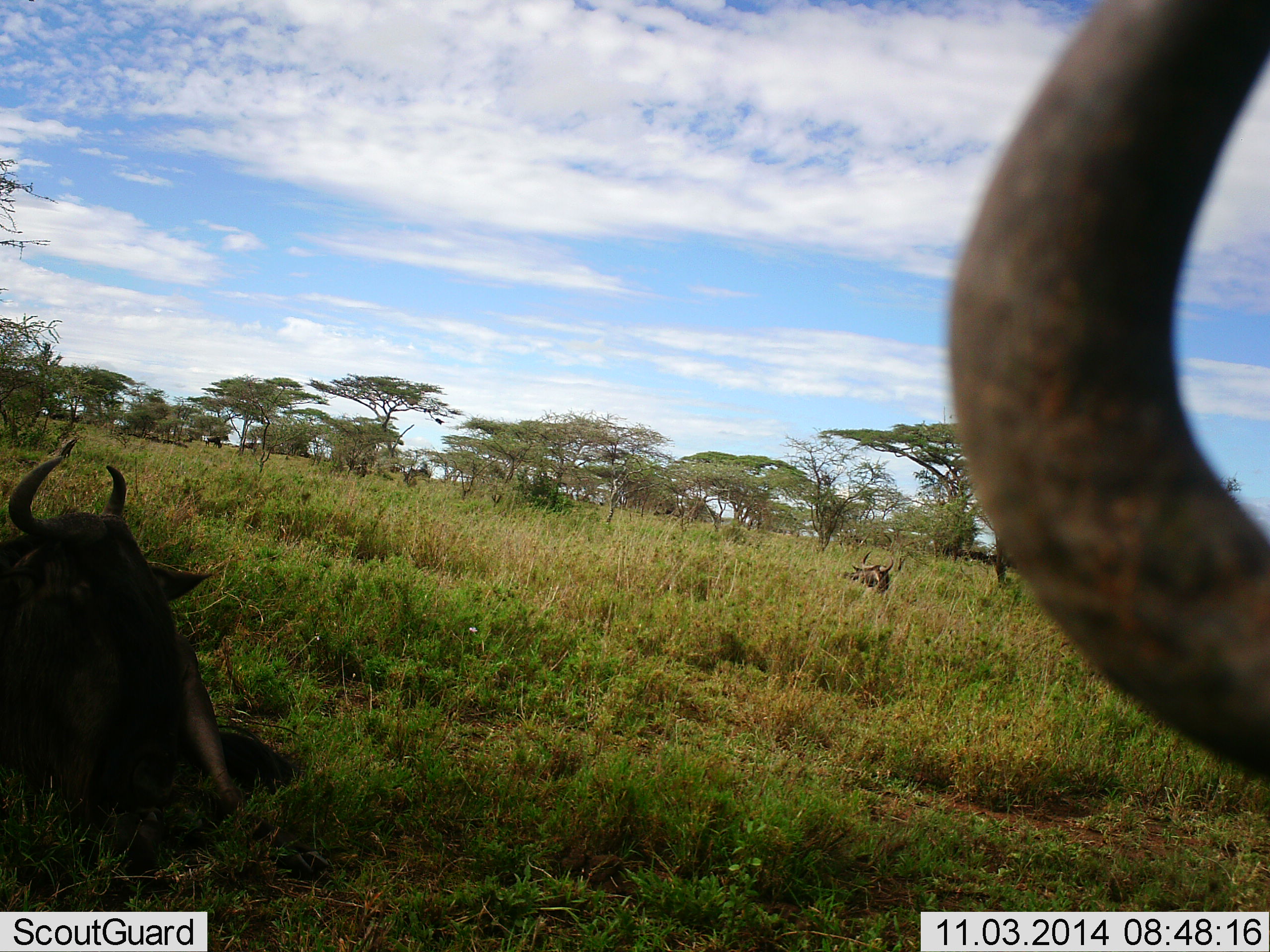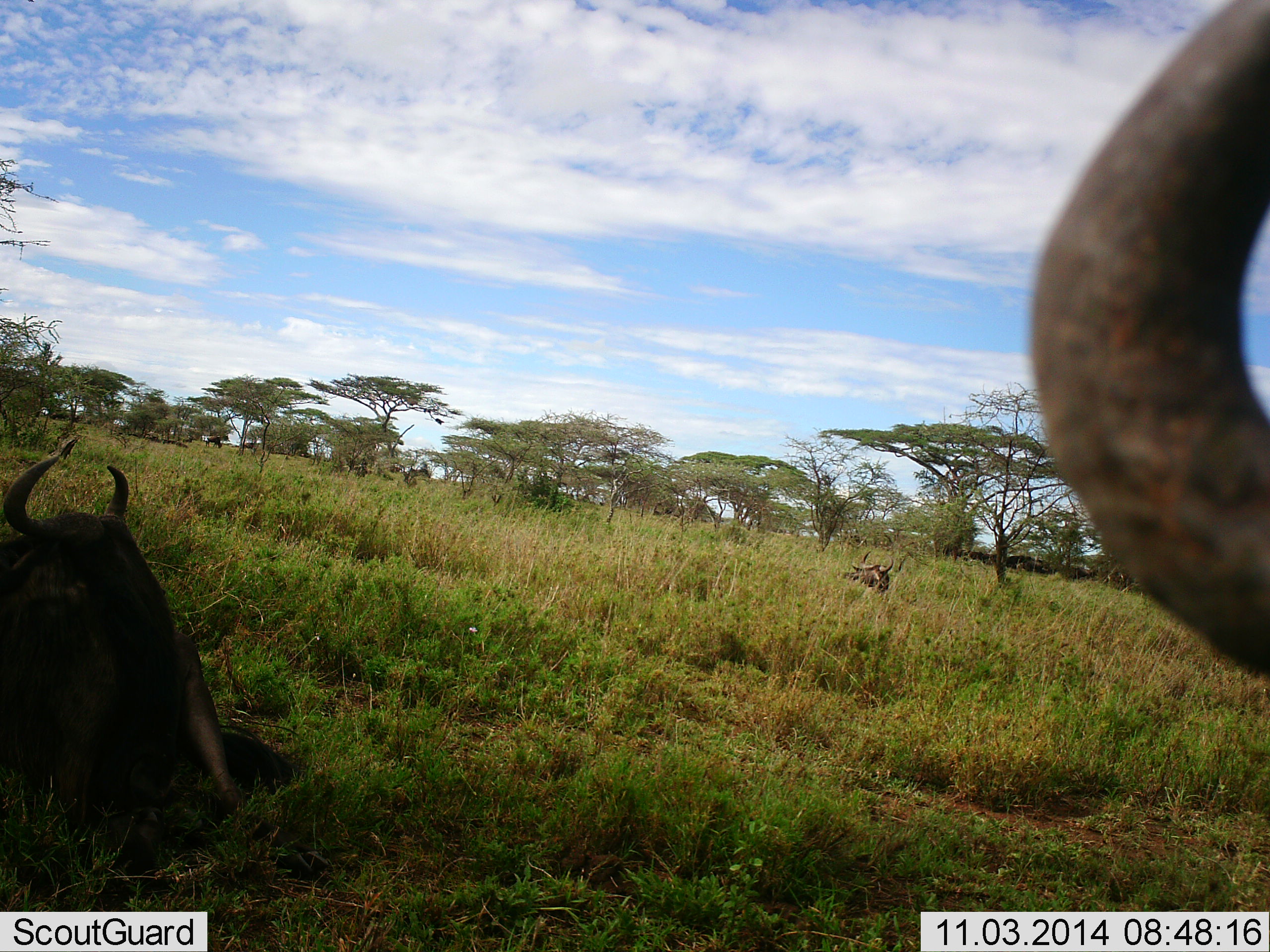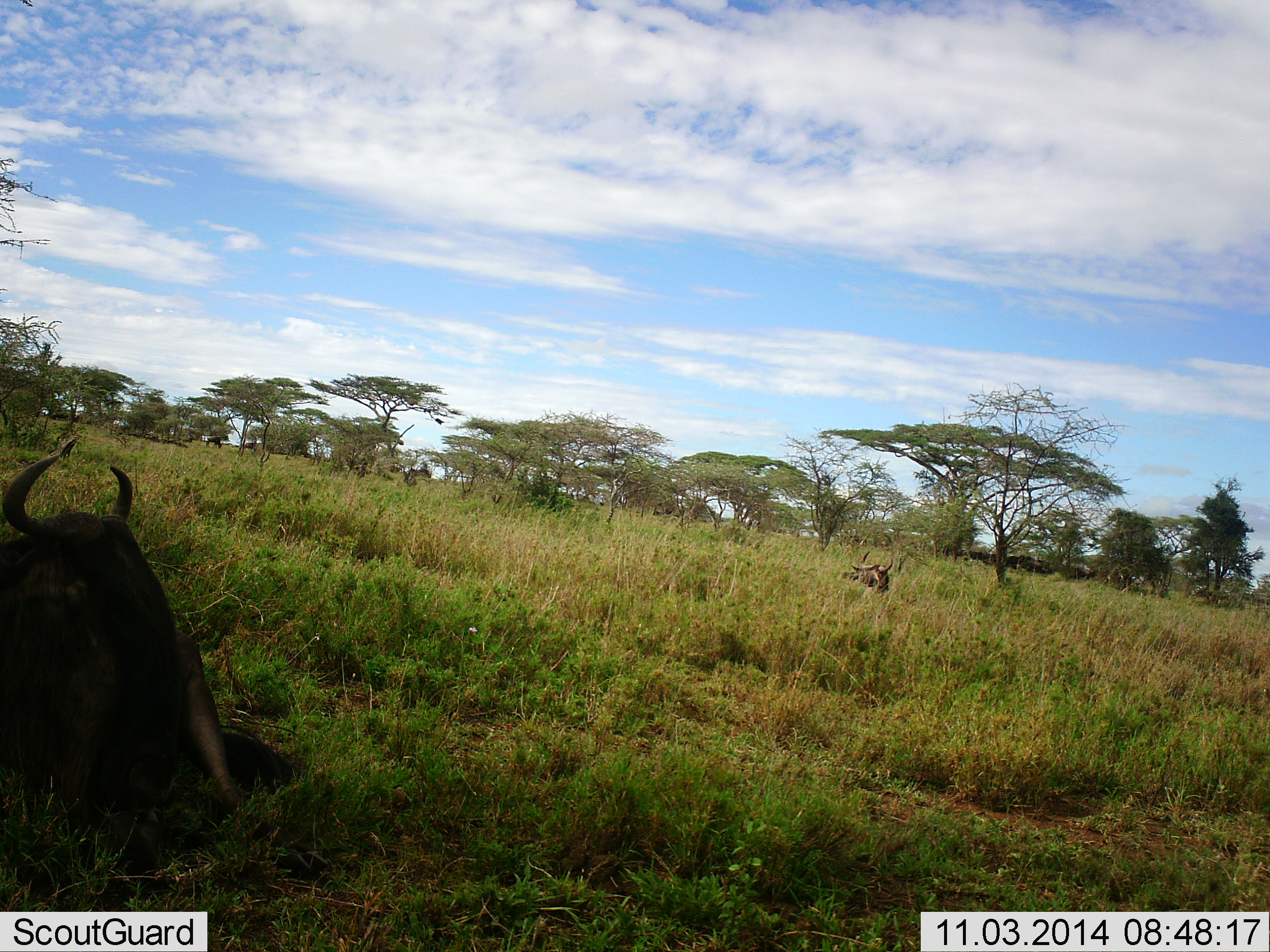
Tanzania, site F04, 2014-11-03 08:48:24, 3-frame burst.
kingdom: Animalia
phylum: Chordata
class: Mammalia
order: Artiodactyla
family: Bovidae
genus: Connochaetes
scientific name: Connochaetes taurinus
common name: blue wildebeest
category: wildebeest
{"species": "wildebeest (blue wildebeest) (Connochaetes taurinus)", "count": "3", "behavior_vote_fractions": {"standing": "60%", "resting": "90%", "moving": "0%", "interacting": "0%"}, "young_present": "0%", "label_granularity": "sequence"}